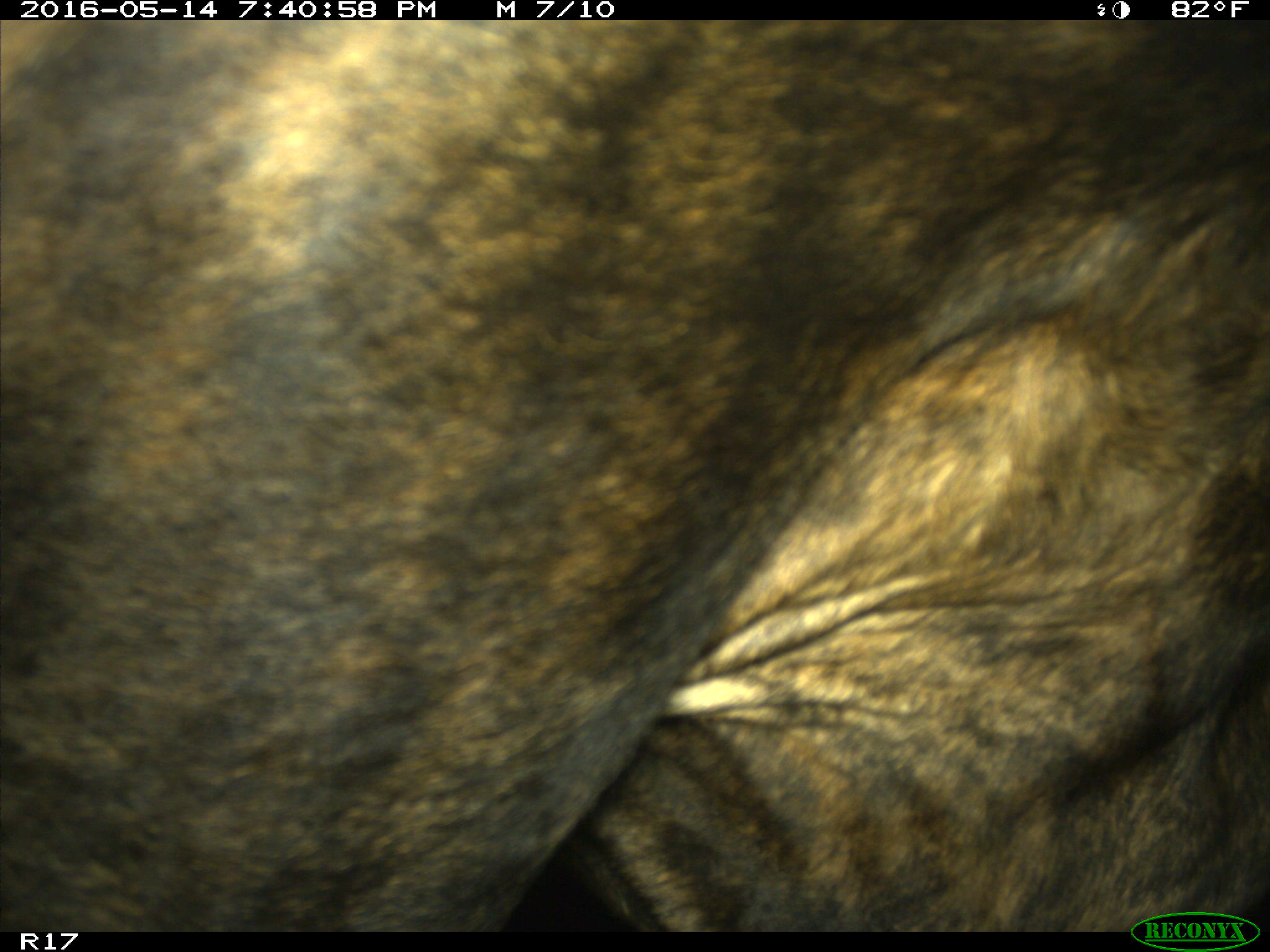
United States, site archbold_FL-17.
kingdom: Animalia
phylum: Chordata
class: Mammalia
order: Artiodactyla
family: Bovidae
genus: Bos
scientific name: Bos taurus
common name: domestic cow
Bos taurus (domestic cow).